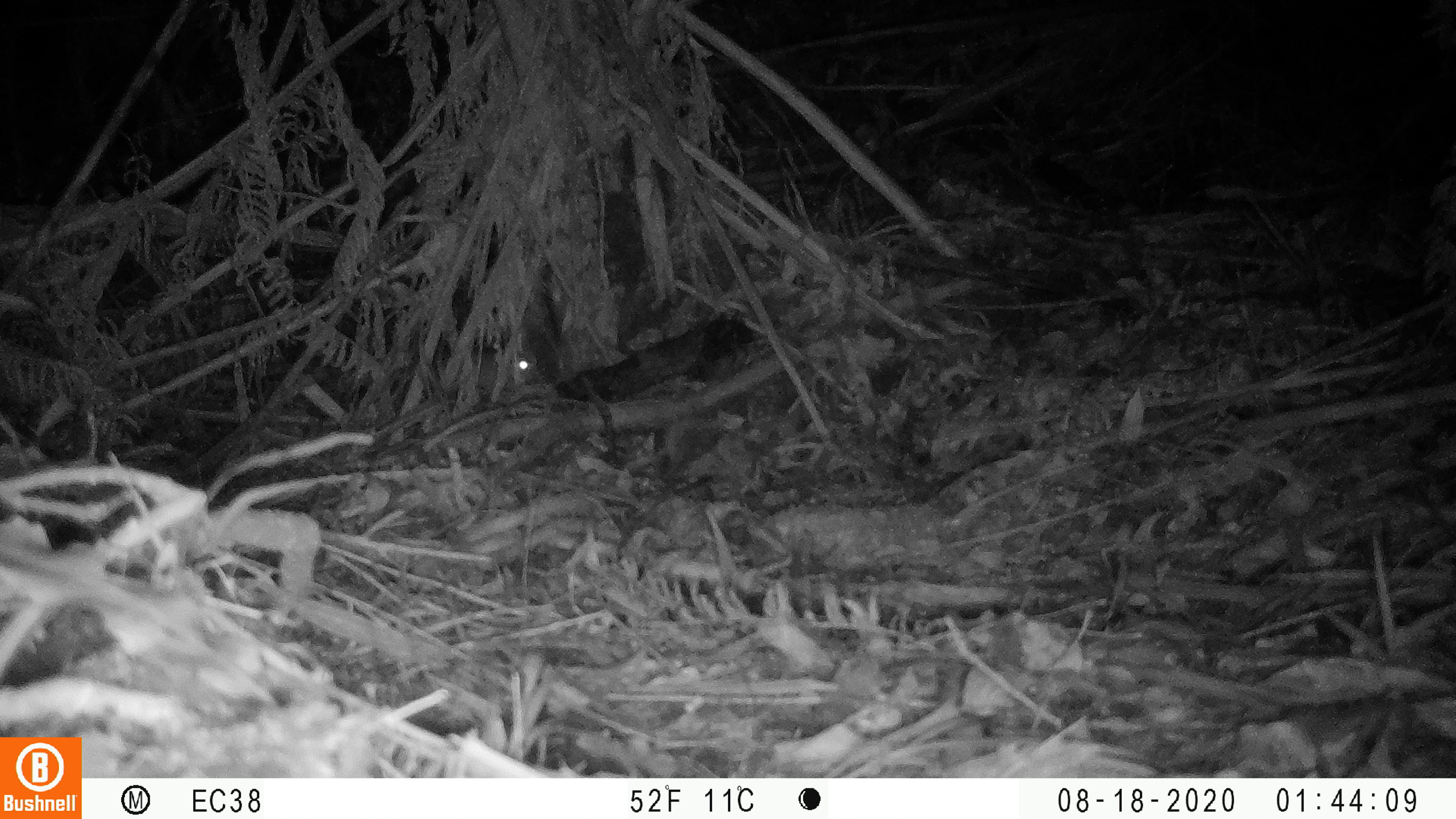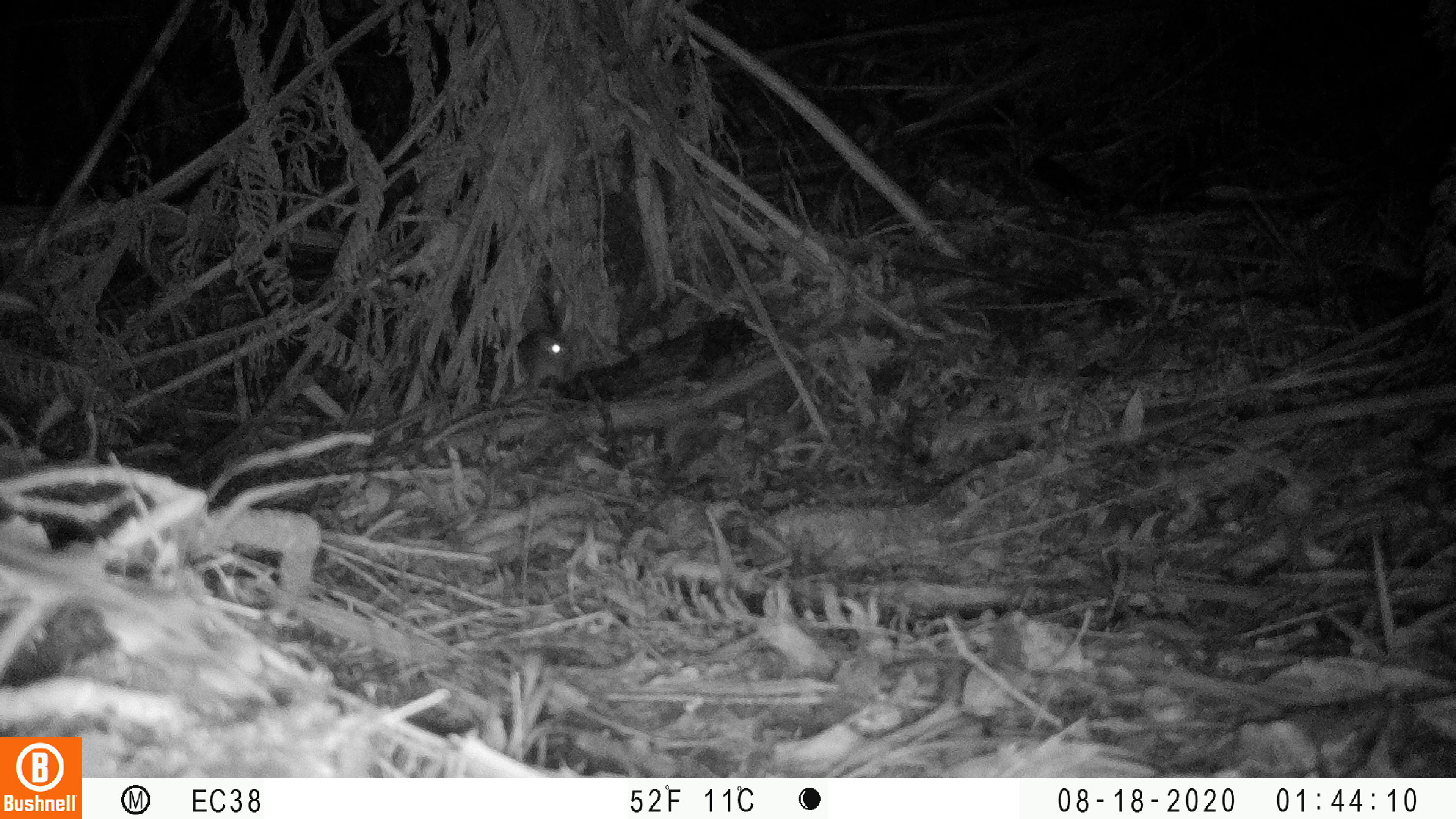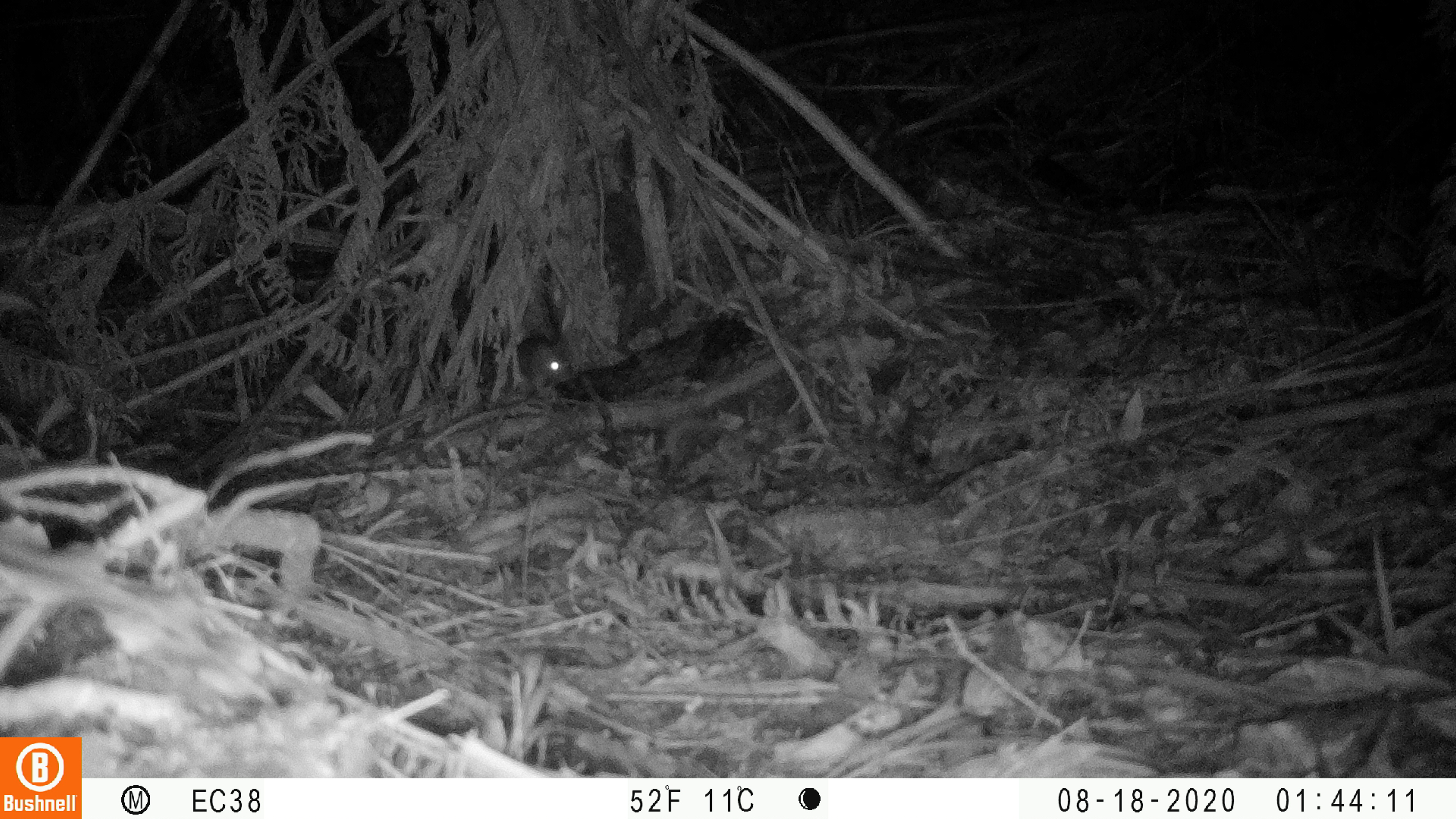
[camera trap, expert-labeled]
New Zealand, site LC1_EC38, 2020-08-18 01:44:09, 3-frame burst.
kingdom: Animalia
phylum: Chordata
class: Mammalia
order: Rodentia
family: Muridae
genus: Rattus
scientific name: Rattus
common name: rat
Rat (Rattus).